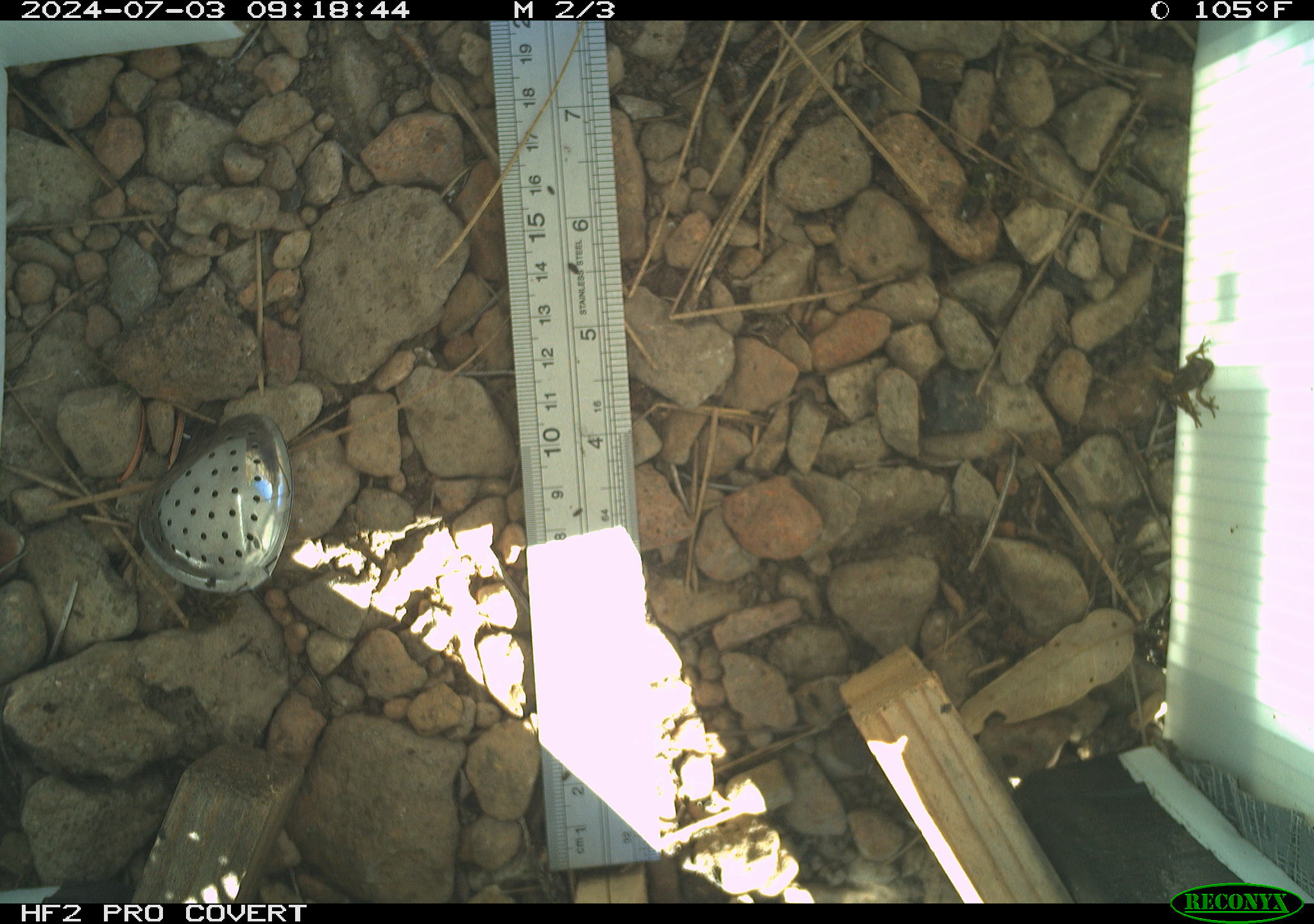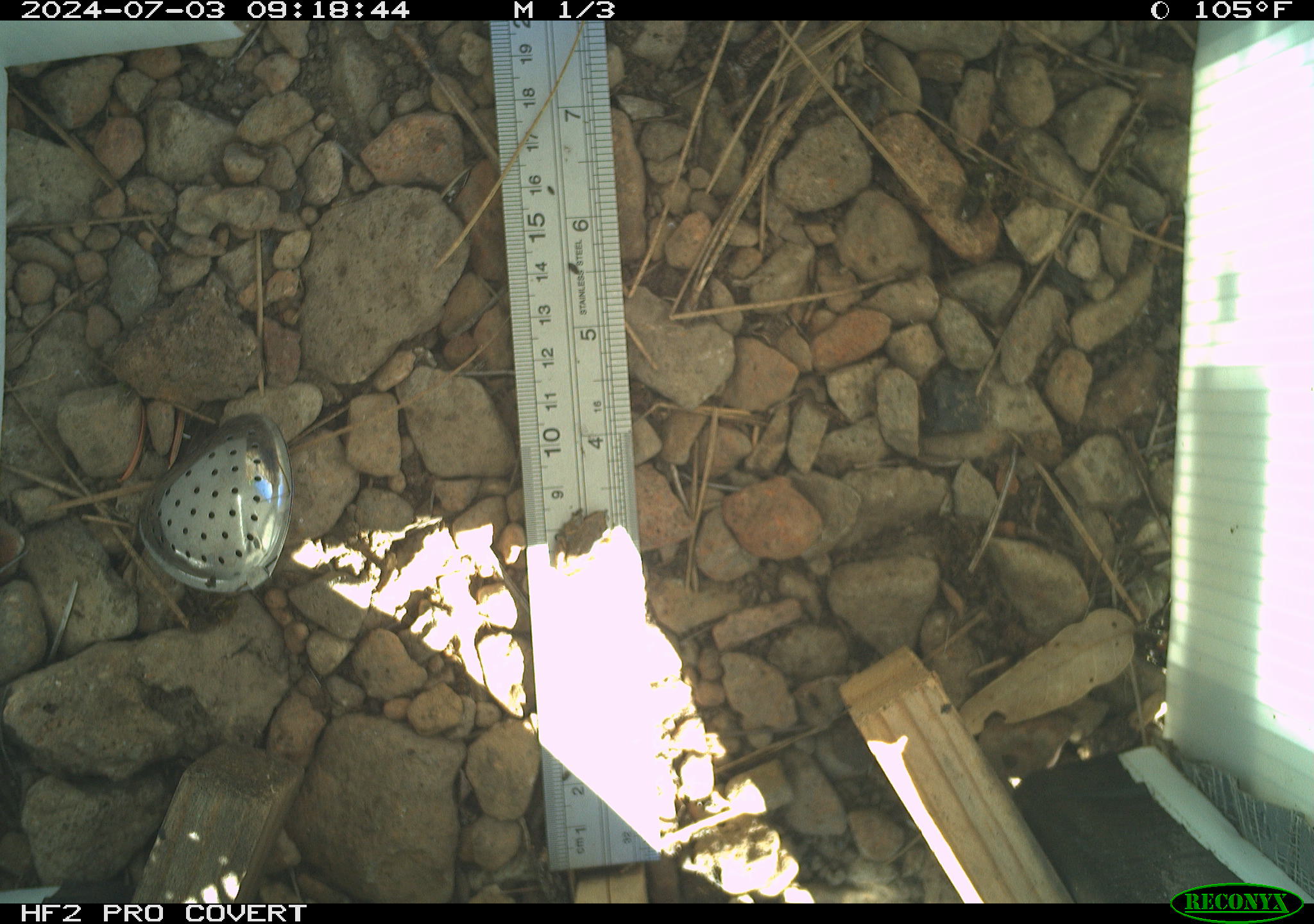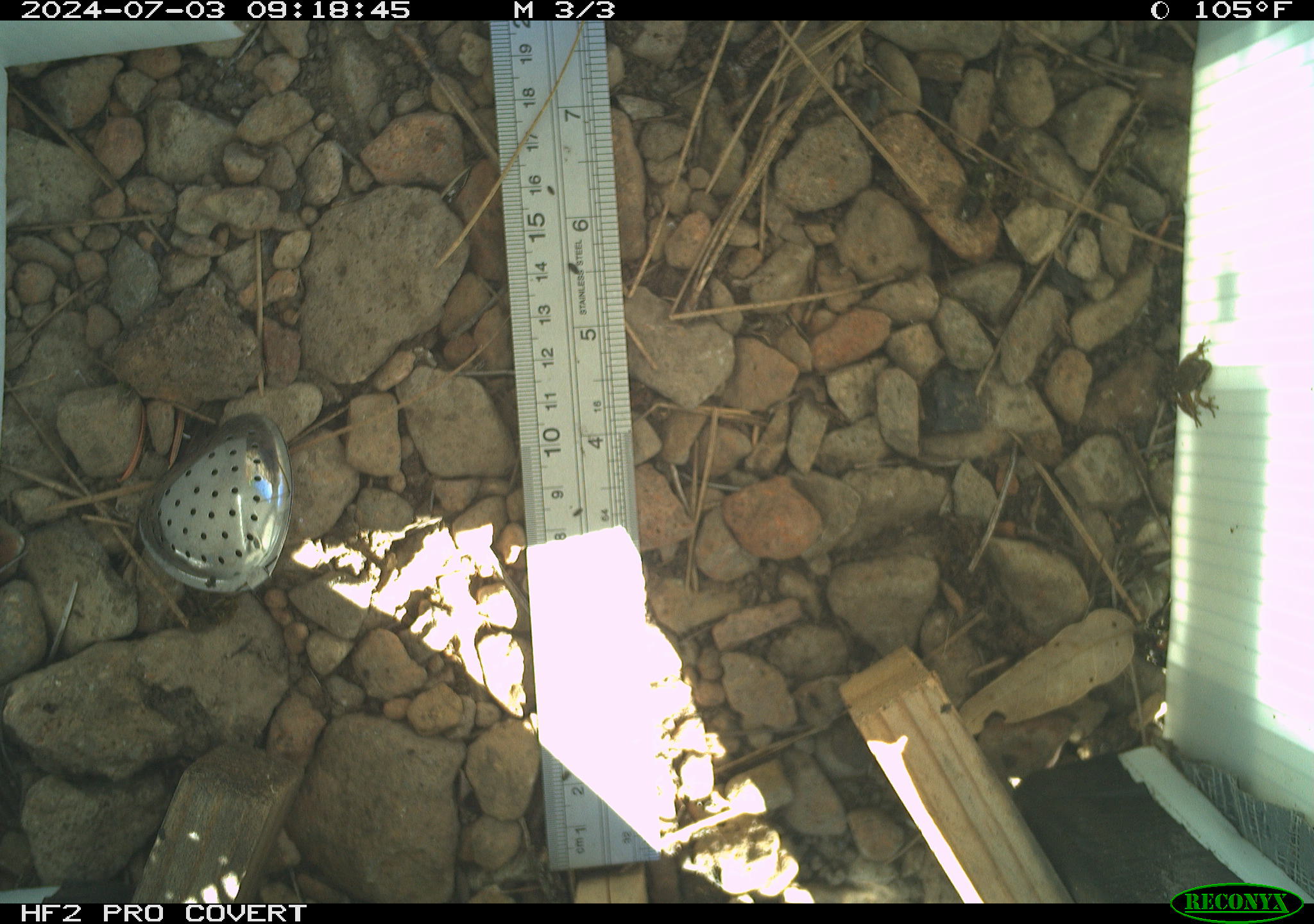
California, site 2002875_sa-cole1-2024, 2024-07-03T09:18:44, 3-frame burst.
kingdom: Animalia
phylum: Chordata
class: Amphibia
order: Anura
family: Hylidae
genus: Pseudacris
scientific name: Pseudacris regilla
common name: sierran treefrog